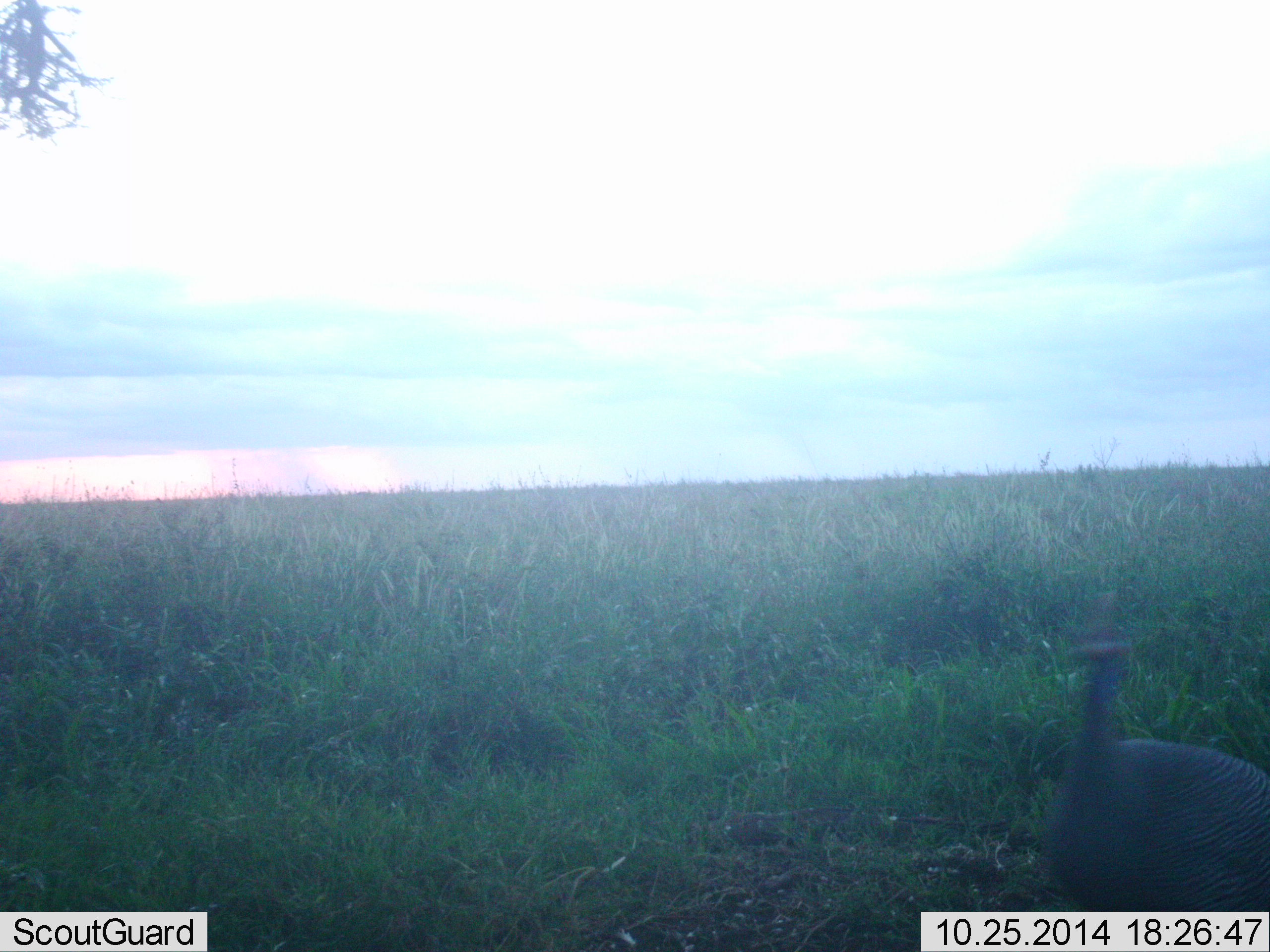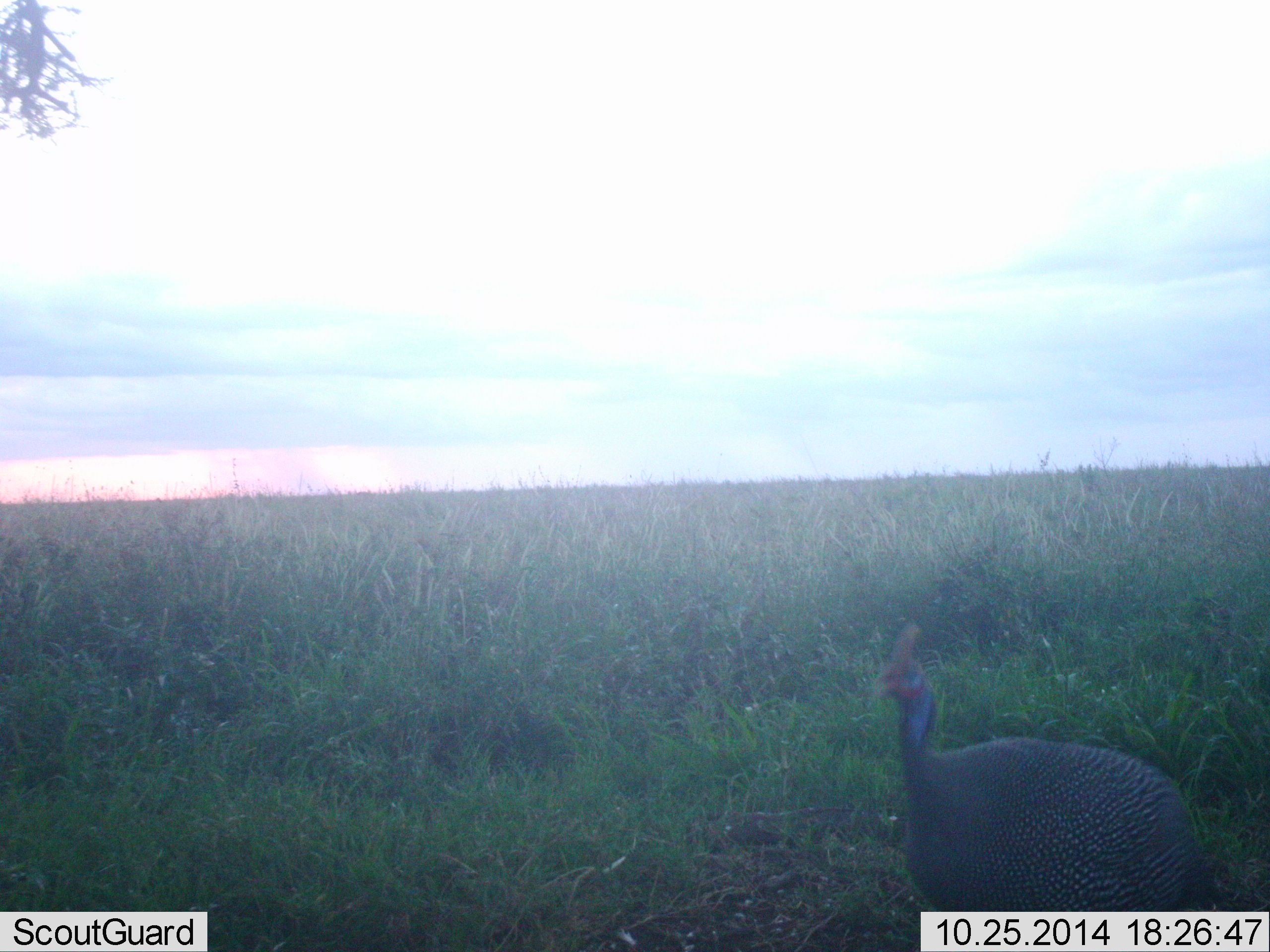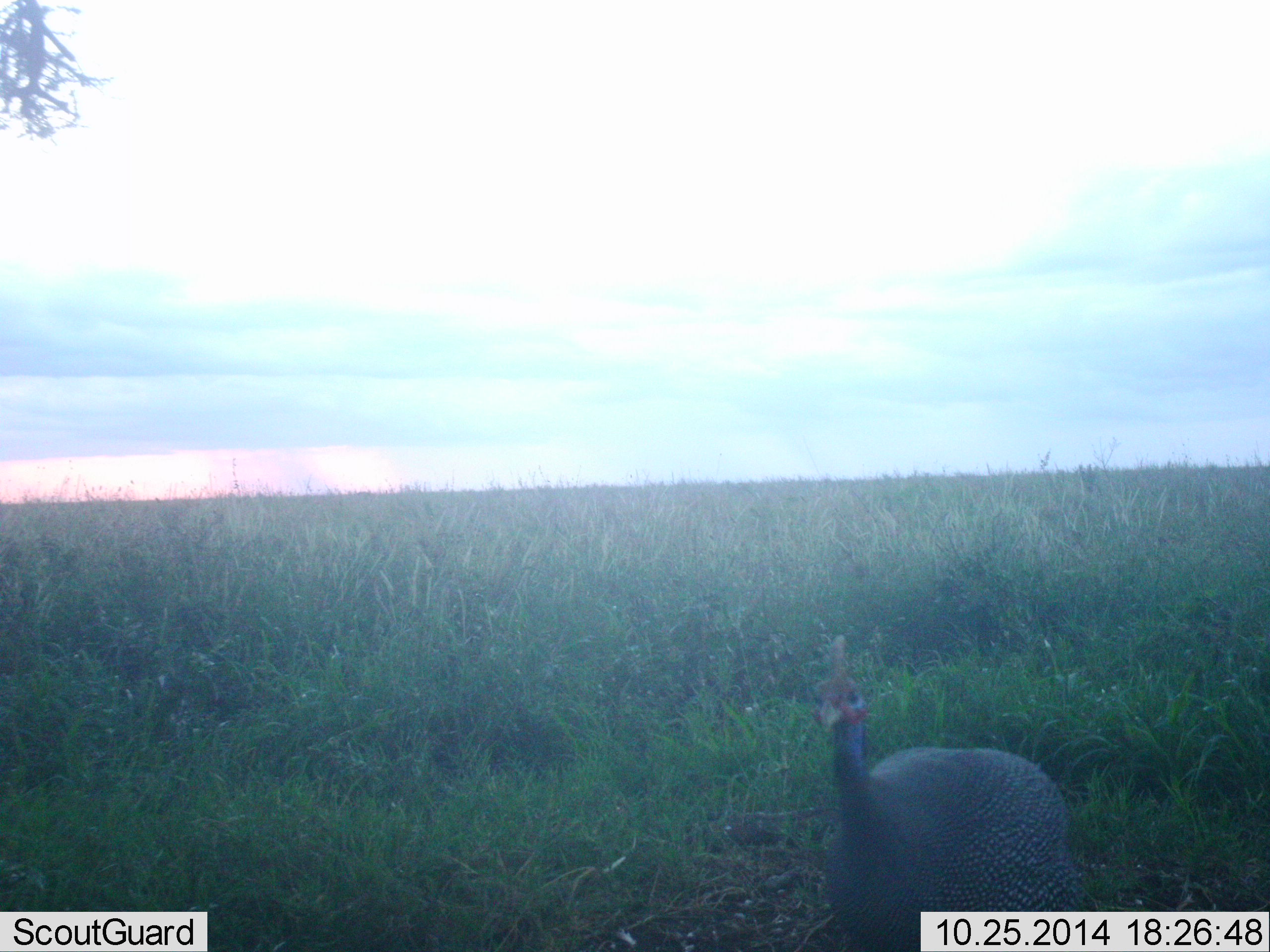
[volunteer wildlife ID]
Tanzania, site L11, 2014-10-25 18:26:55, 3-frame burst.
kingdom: Animalia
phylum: Chordata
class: Aves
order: Galliformes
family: Numididae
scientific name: Numididae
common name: guinea fowl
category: guineafowl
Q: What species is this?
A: Guineafowl (guinea fowl) (Numididae).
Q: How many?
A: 1.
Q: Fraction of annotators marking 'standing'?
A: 0%.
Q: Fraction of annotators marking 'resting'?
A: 0%.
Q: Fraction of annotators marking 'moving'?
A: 100%.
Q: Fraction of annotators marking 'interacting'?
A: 0%.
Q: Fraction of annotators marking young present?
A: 0%.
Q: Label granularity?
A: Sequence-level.